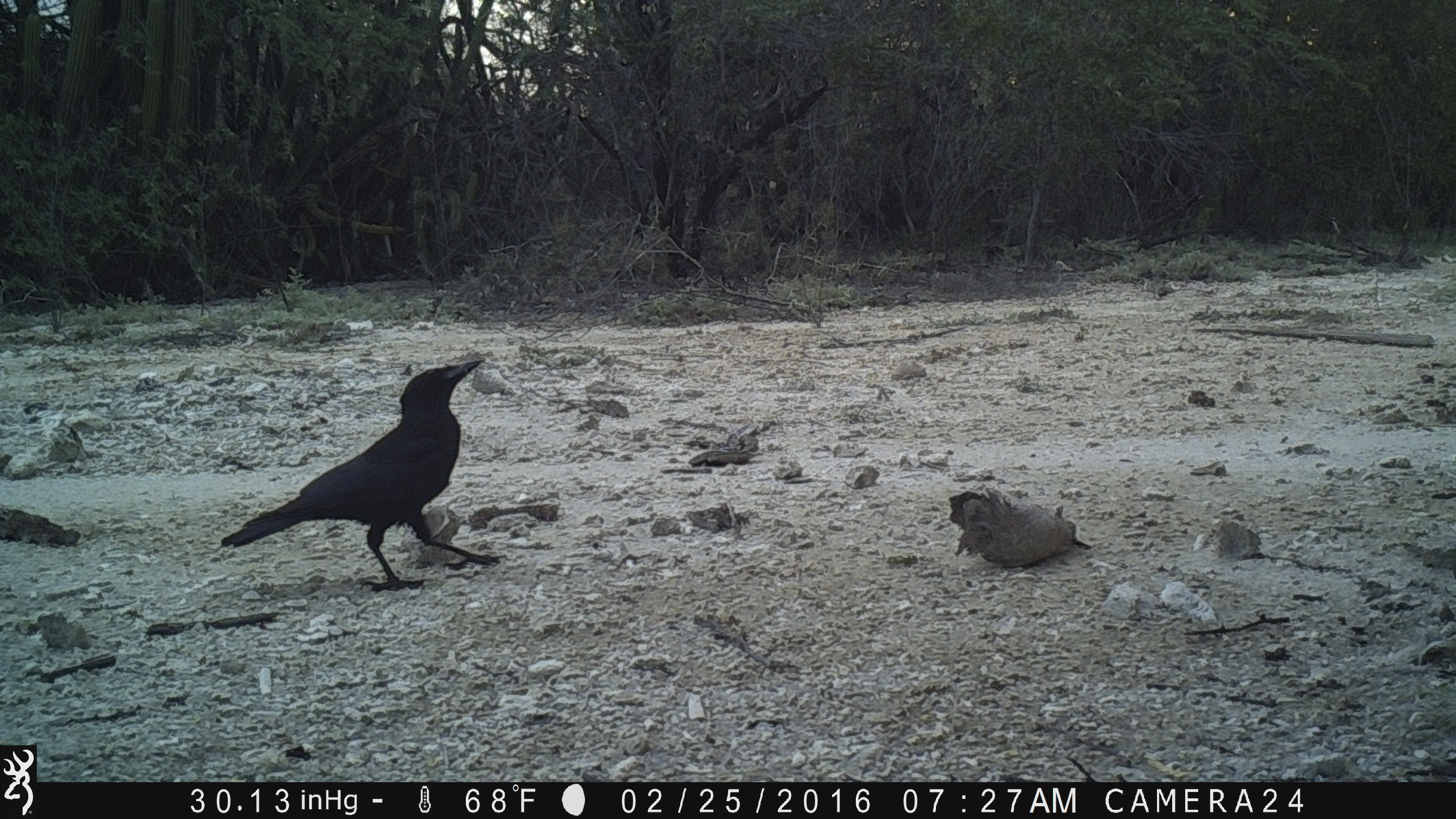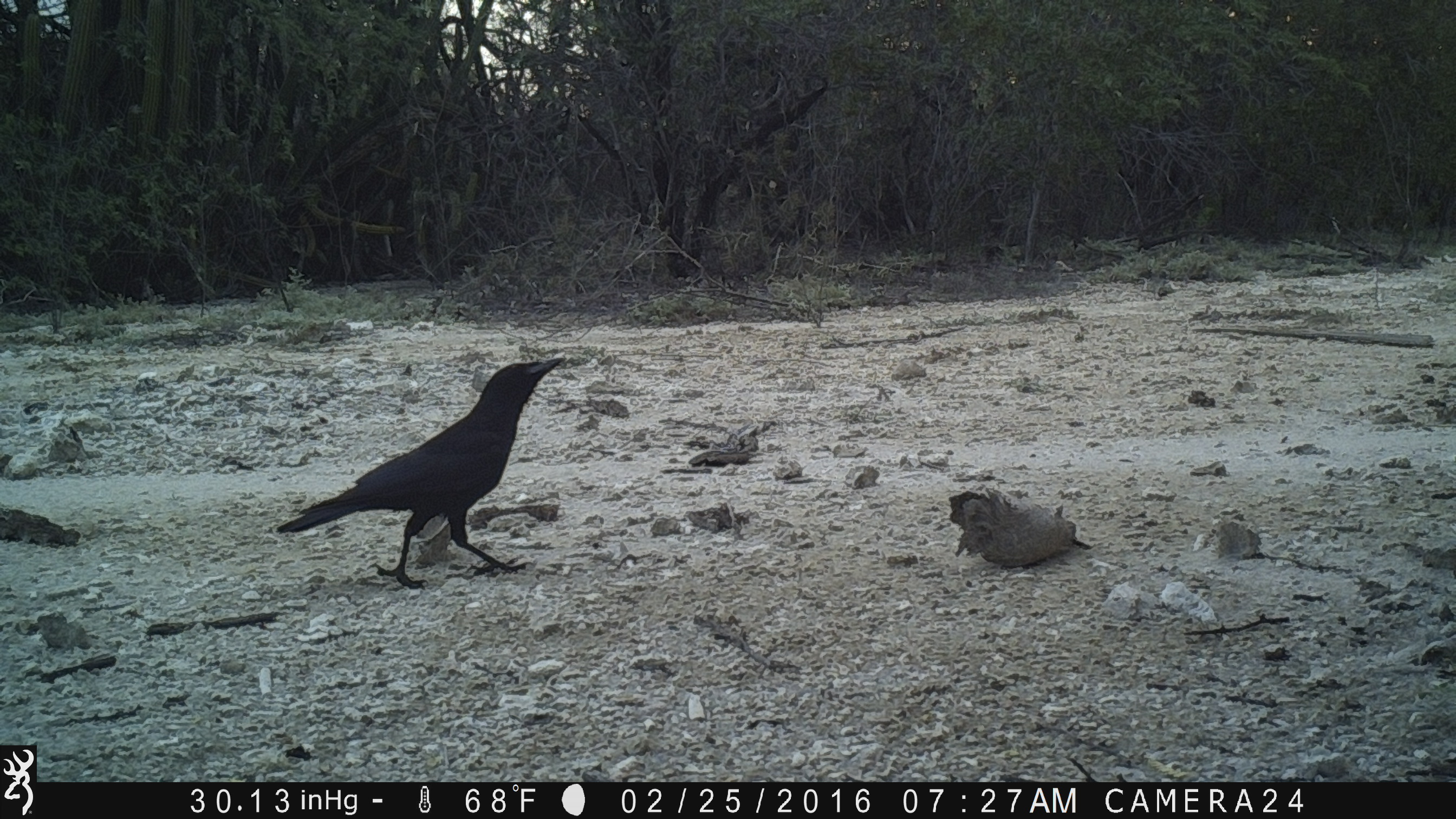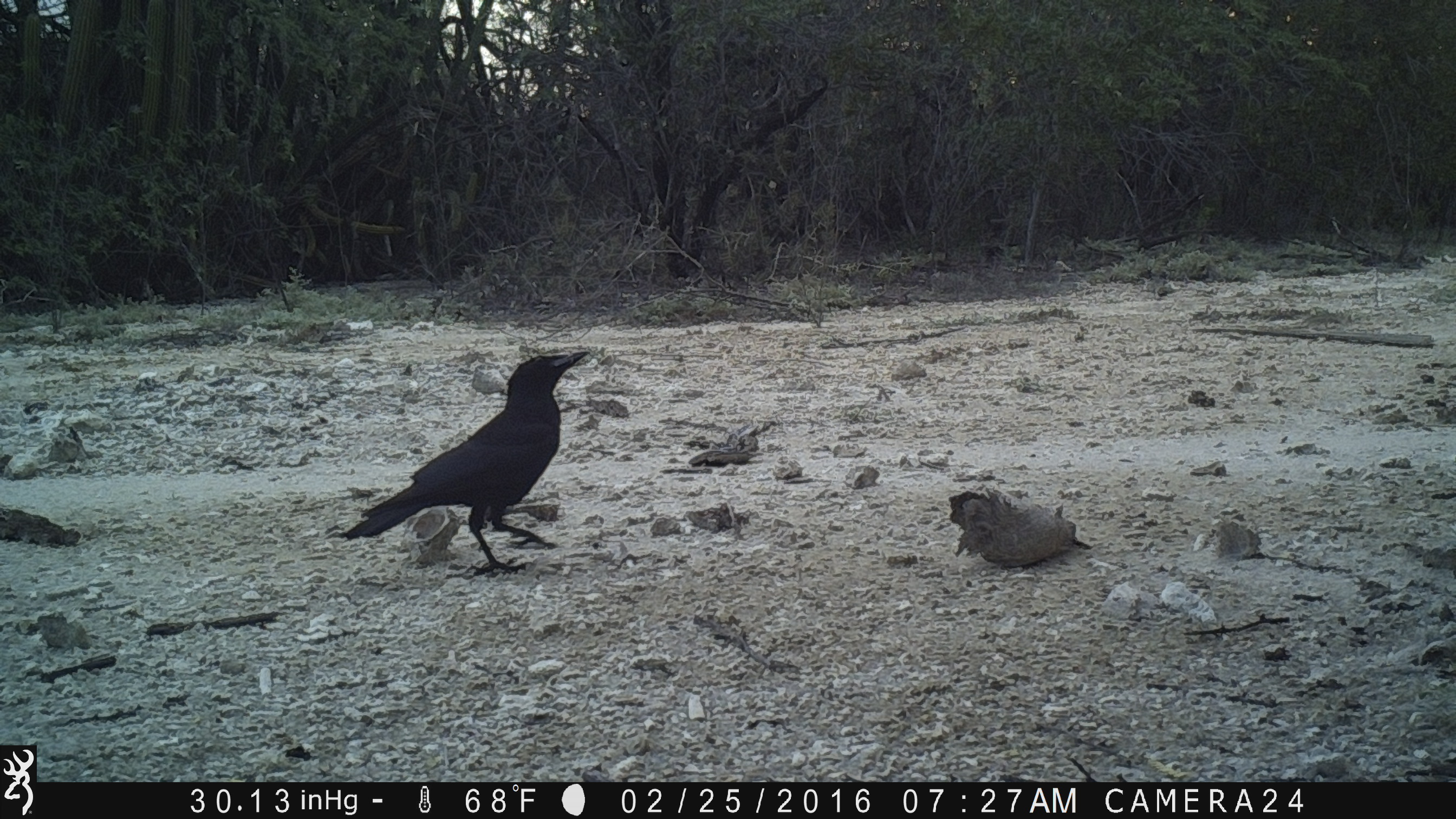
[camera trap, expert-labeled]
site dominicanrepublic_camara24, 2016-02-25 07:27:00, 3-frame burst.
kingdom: Animalia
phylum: Chordata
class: Aves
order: Passeriformes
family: Corvidae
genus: Corvus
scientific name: Corvus corax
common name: raven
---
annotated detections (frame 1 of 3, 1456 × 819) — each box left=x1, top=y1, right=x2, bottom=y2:
raven: left=211, top=356, right=498, bottom=593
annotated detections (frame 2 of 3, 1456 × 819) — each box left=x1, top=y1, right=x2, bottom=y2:
raven: left=270, top=353, right=567, bottom=589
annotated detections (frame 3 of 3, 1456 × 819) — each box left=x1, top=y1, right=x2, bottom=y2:
raven: left=331, top=349, right=593, bottom=575